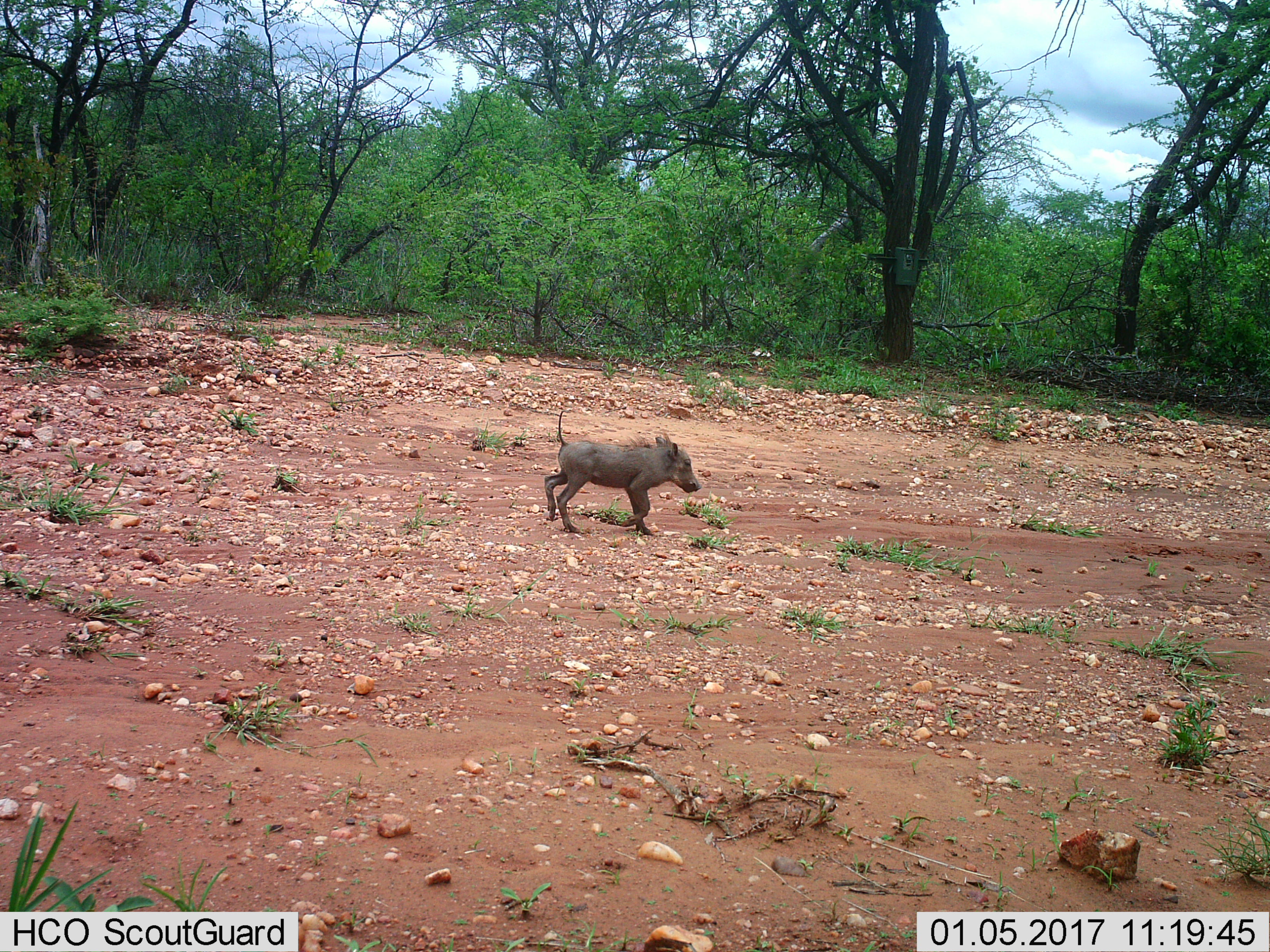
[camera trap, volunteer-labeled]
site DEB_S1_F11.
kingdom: Animalia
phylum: Chordata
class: Mammalia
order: Artiodactyla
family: Suidae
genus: Phacochoerus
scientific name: Phacochoerus africanus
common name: warthog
Warthog (Phacochoerus africanus), count 1. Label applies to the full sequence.